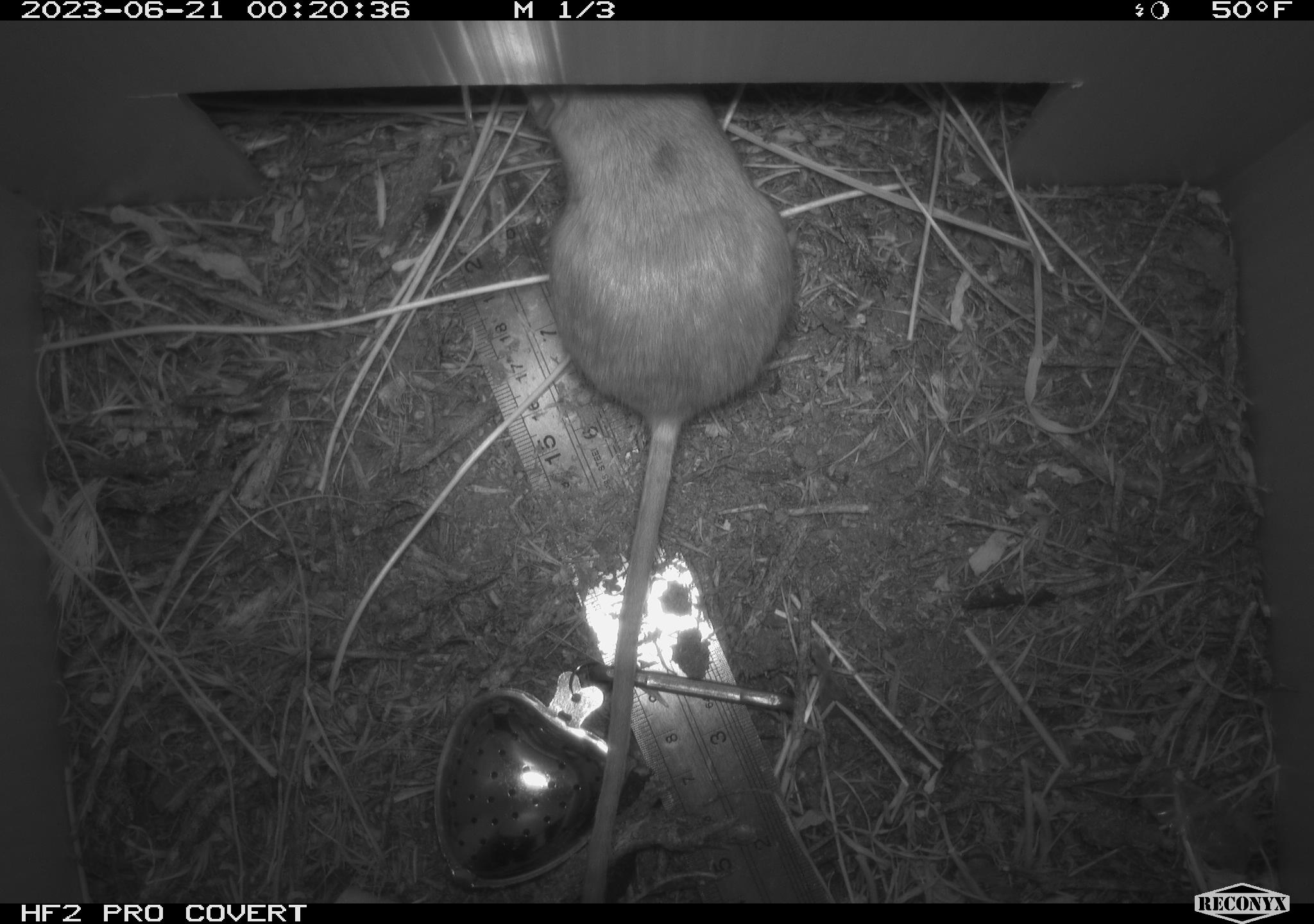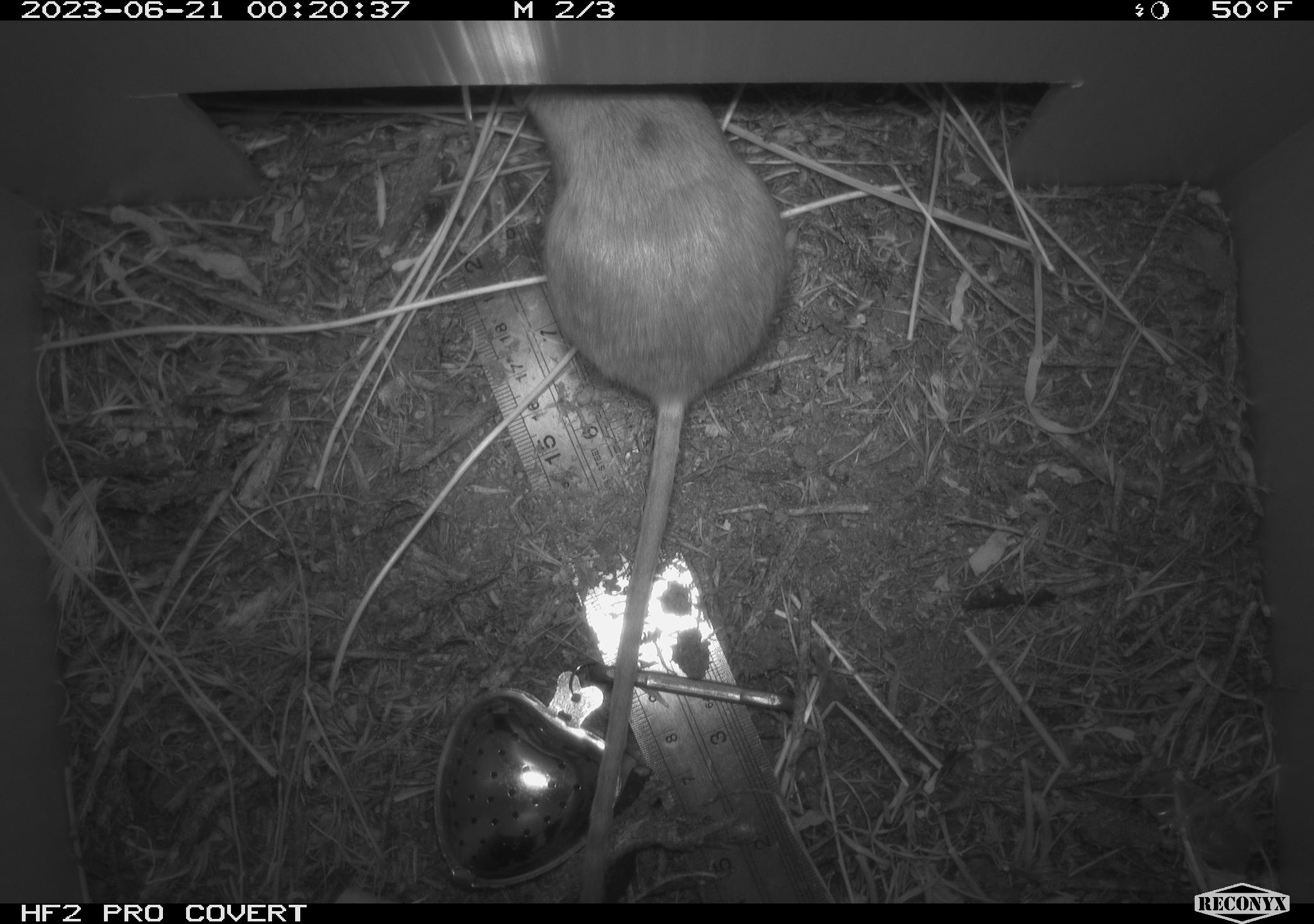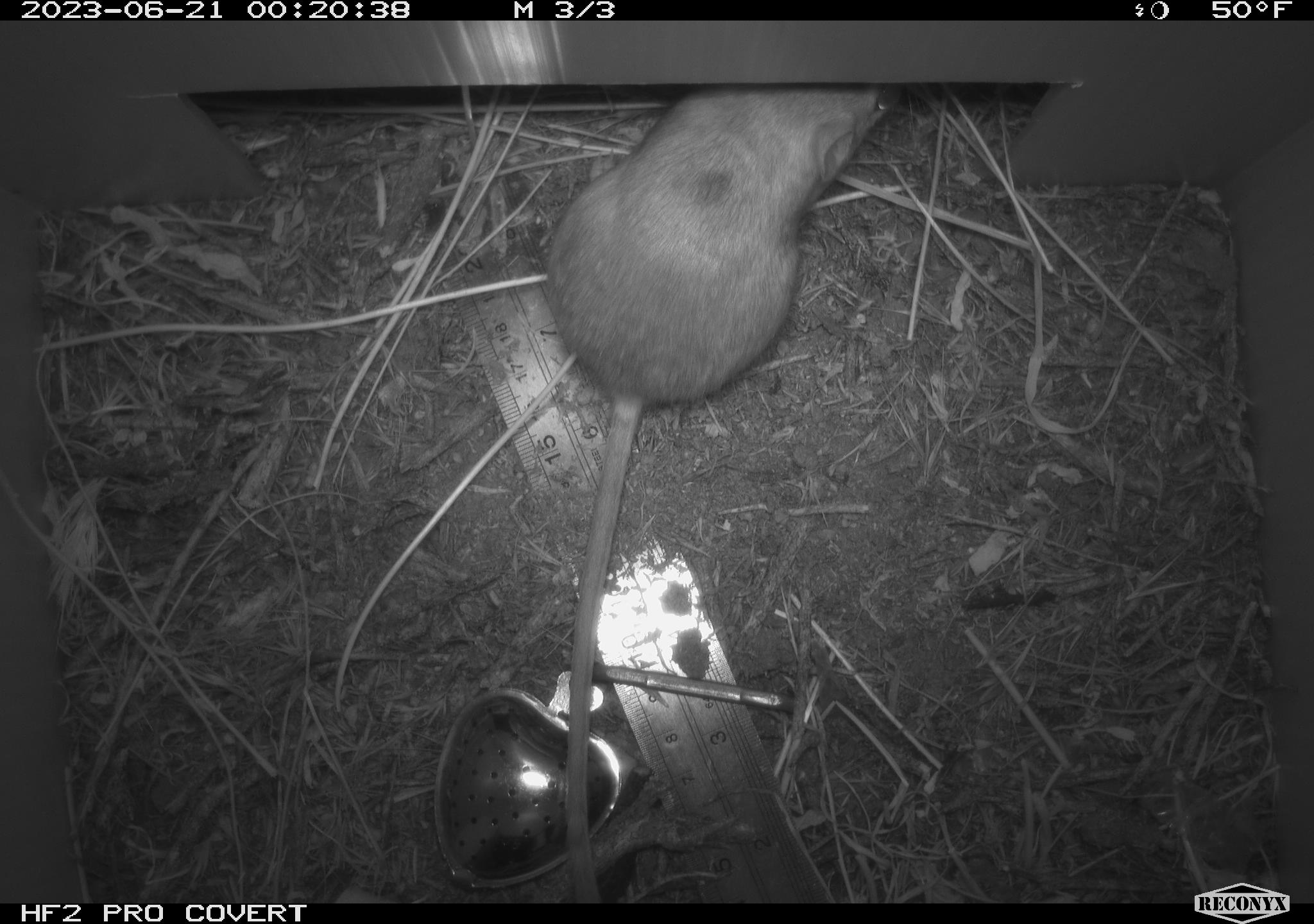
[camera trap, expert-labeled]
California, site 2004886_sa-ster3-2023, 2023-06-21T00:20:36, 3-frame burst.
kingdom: Animalia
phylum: Chordata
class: Mammalia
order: Rodentia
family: Heteromyidae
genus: Dipodomys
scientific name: Dipodomys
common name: kangaroo rats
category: dipodomys species